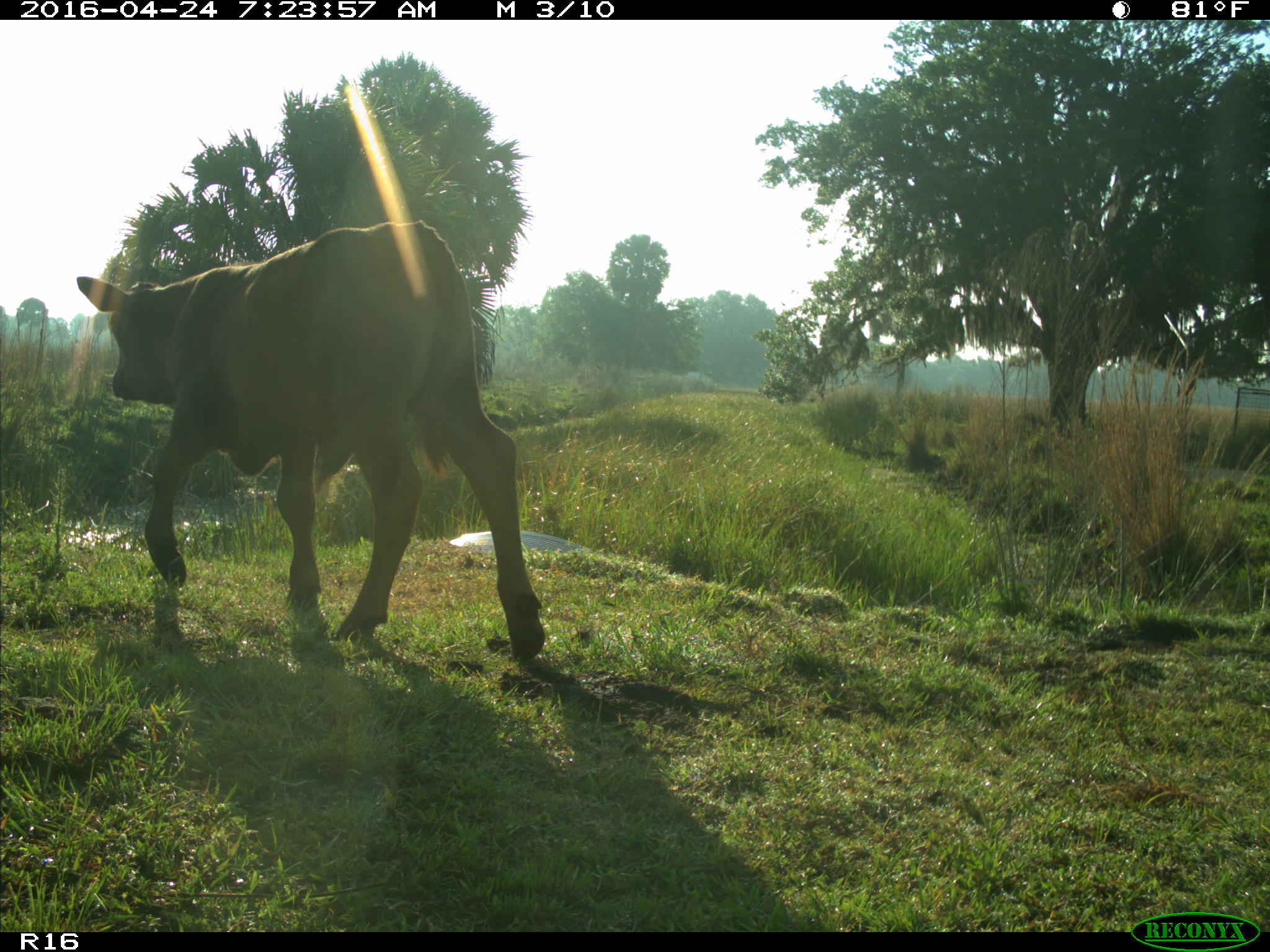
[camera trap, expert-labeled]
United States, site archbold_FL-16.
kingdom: Animalia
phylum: Chordata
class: Mammalia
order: Artiodactyla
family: Bovidae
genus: Bos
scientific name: Bos taurus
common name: domestic cow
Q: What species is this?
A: Bos taurus (domestic cow).